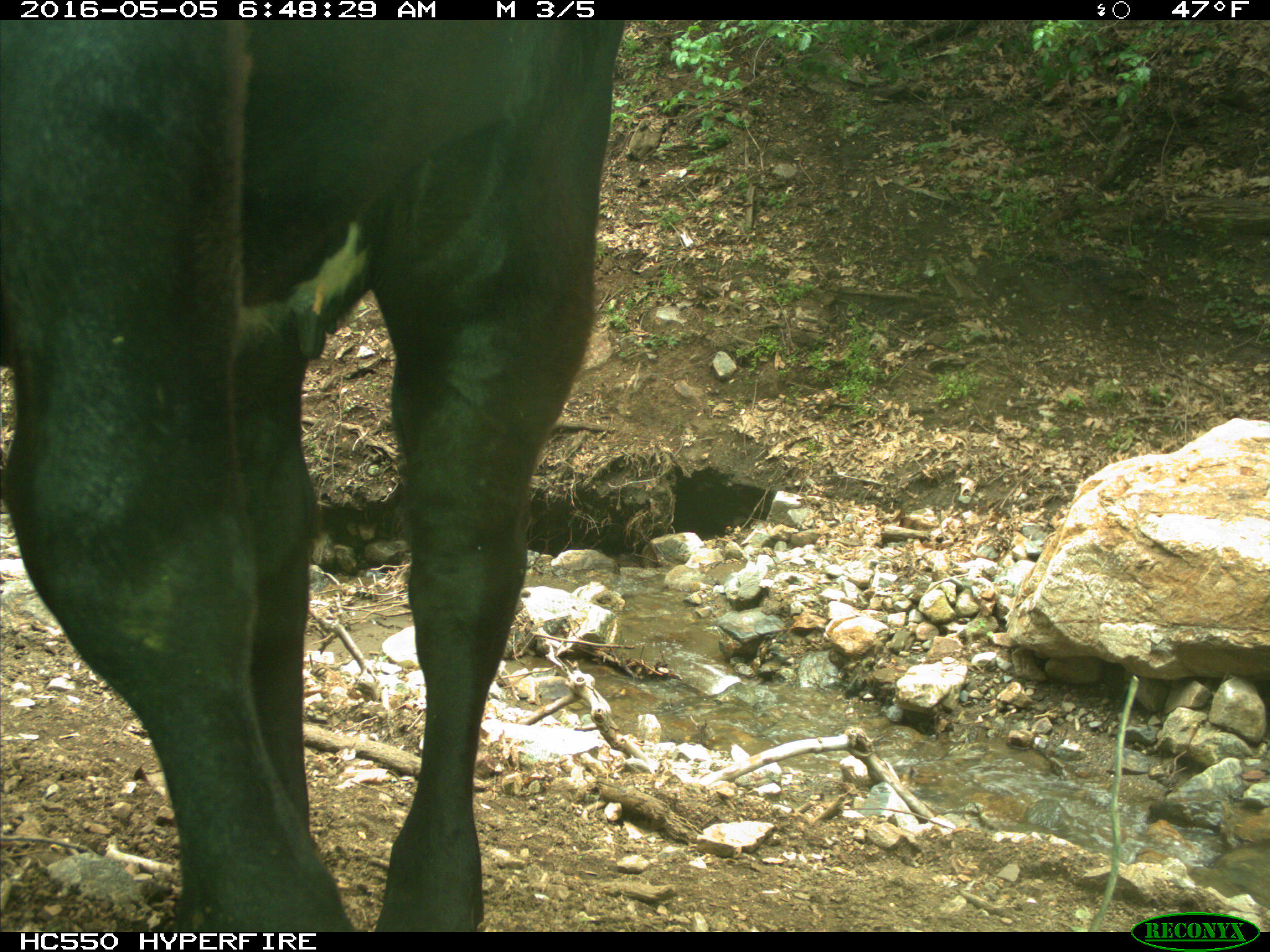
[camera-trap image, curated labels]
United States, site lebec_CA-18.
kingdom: Animalia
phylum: Chordata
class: Mammalia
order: Artiodactyla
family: Bovidae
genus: Bos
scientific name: Bos taurus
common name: domestic cow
Bos taurus (domestic cow).